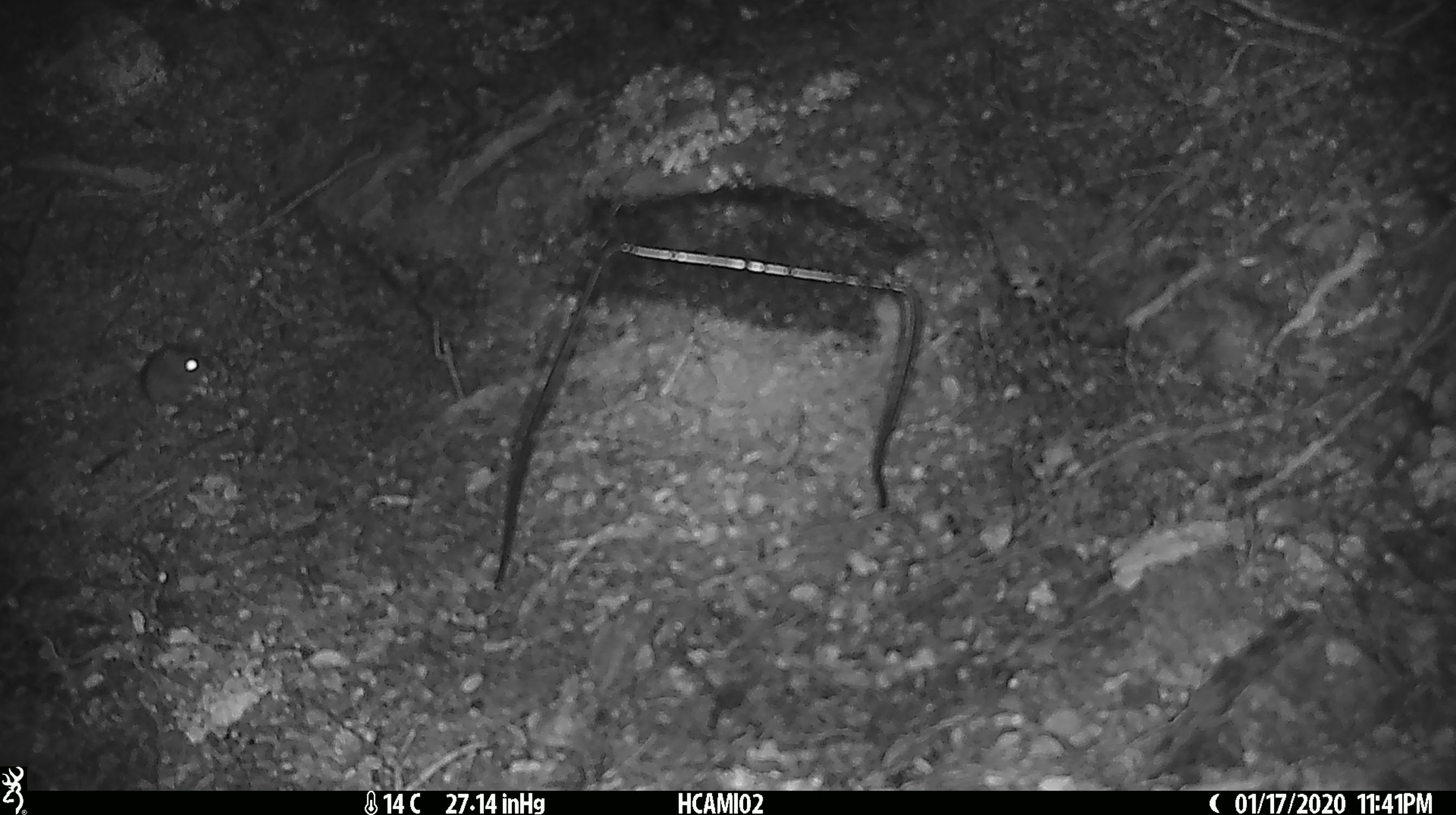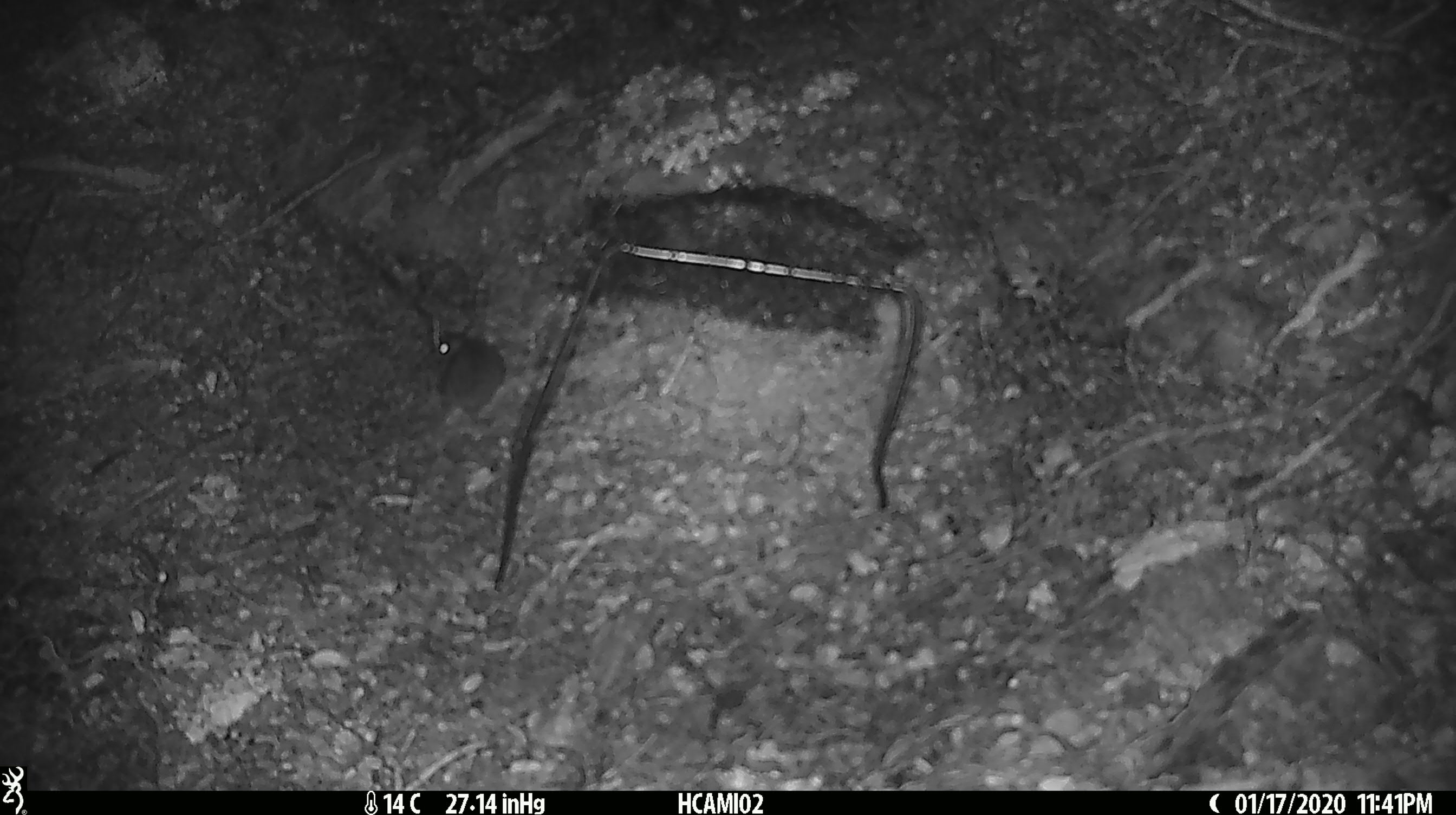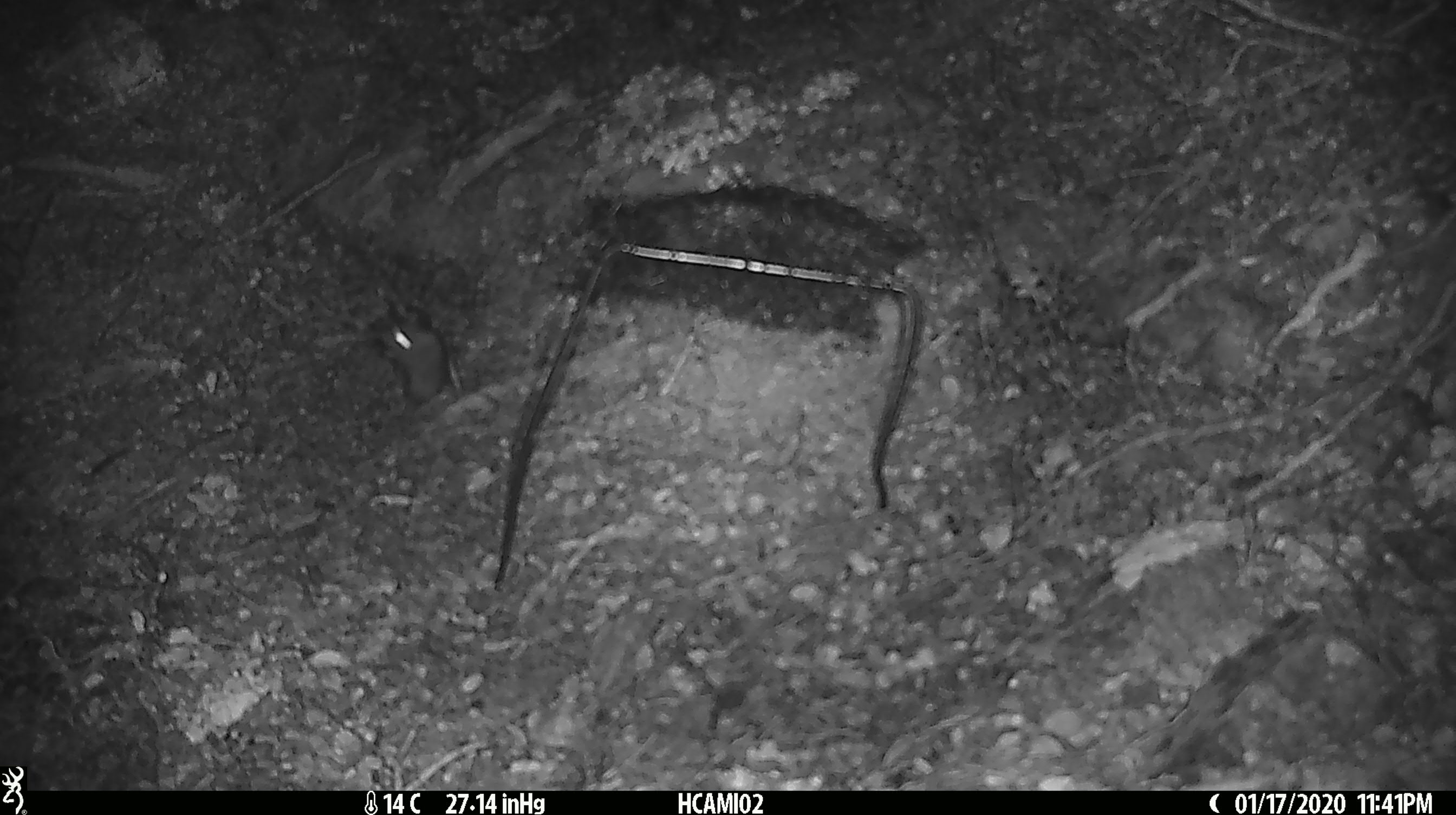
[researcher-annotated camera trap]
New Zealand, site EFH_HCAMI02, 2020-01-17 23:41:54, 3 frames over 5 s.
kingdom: Animalia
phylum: Chordata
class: Mammalia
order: Rodentia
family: Muridae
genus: Mus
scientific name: Mus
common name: mouse